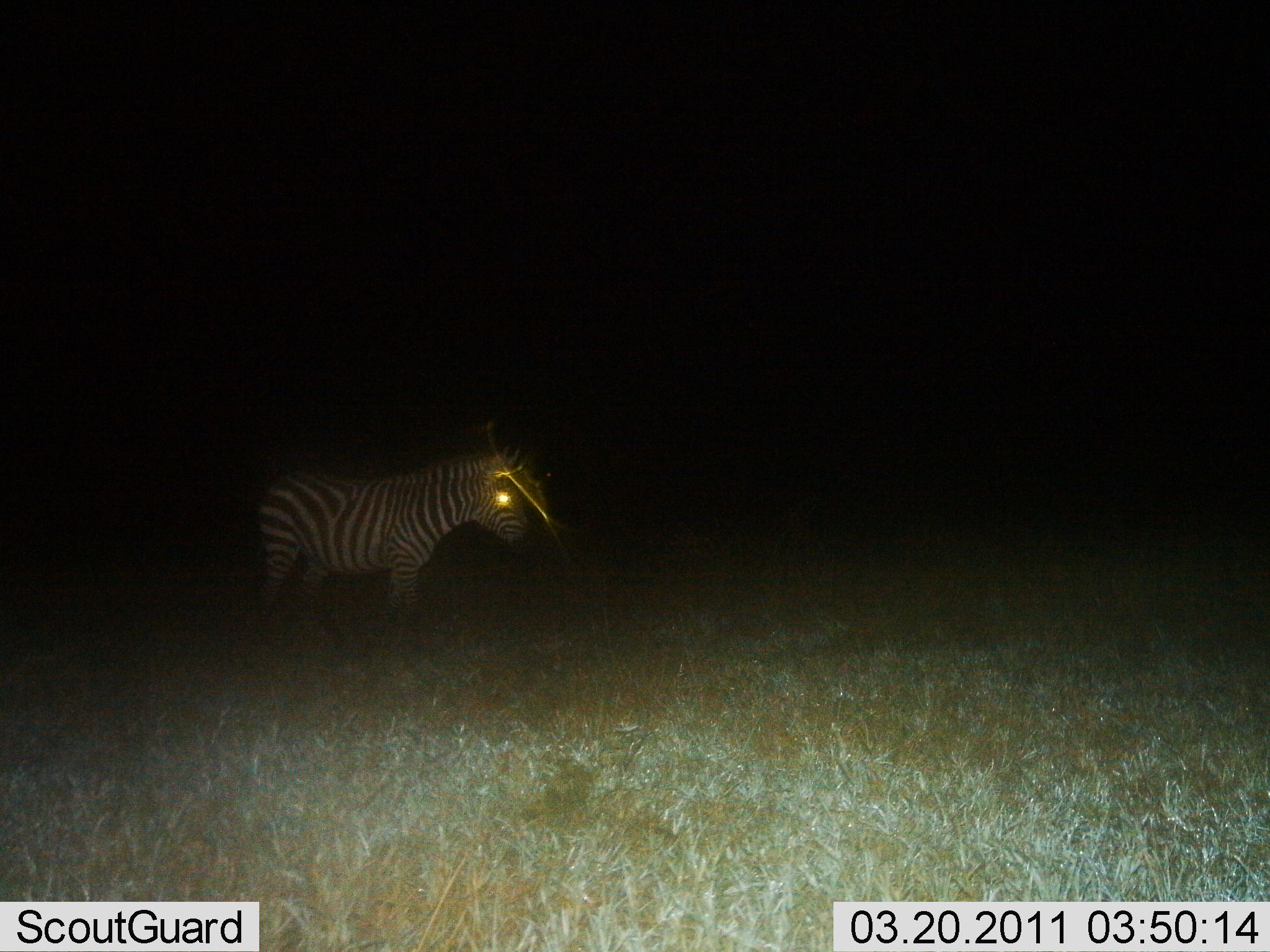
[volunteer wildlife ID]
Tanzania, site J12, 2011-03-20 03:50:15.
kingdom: Animalia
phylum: Chordata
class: Mammalia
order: Perissodactyla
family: Equidae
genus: Equus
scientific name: Equus quagga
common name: plains zebra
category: zebra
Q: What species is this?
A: Zebra (plains zebra) (Equus quagga).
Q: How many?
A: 1.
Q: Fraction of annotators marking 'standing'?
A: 91%.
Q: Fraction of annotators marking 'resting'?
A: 0%.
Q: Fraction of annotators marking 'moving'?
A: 9%.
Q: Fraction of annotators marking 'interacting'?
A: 0%.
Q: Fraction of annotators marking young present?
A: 0%.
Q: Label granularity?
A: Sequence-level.